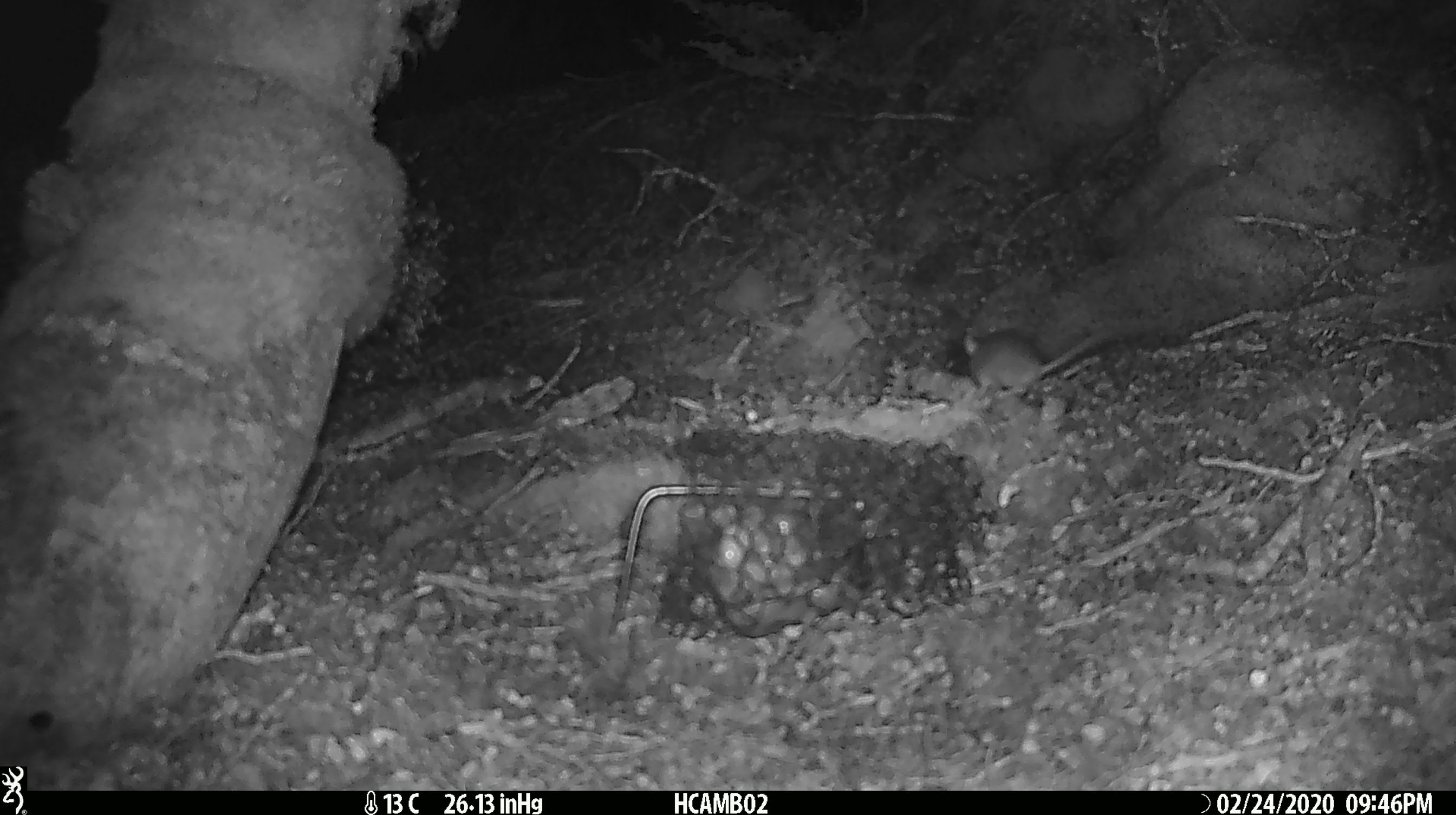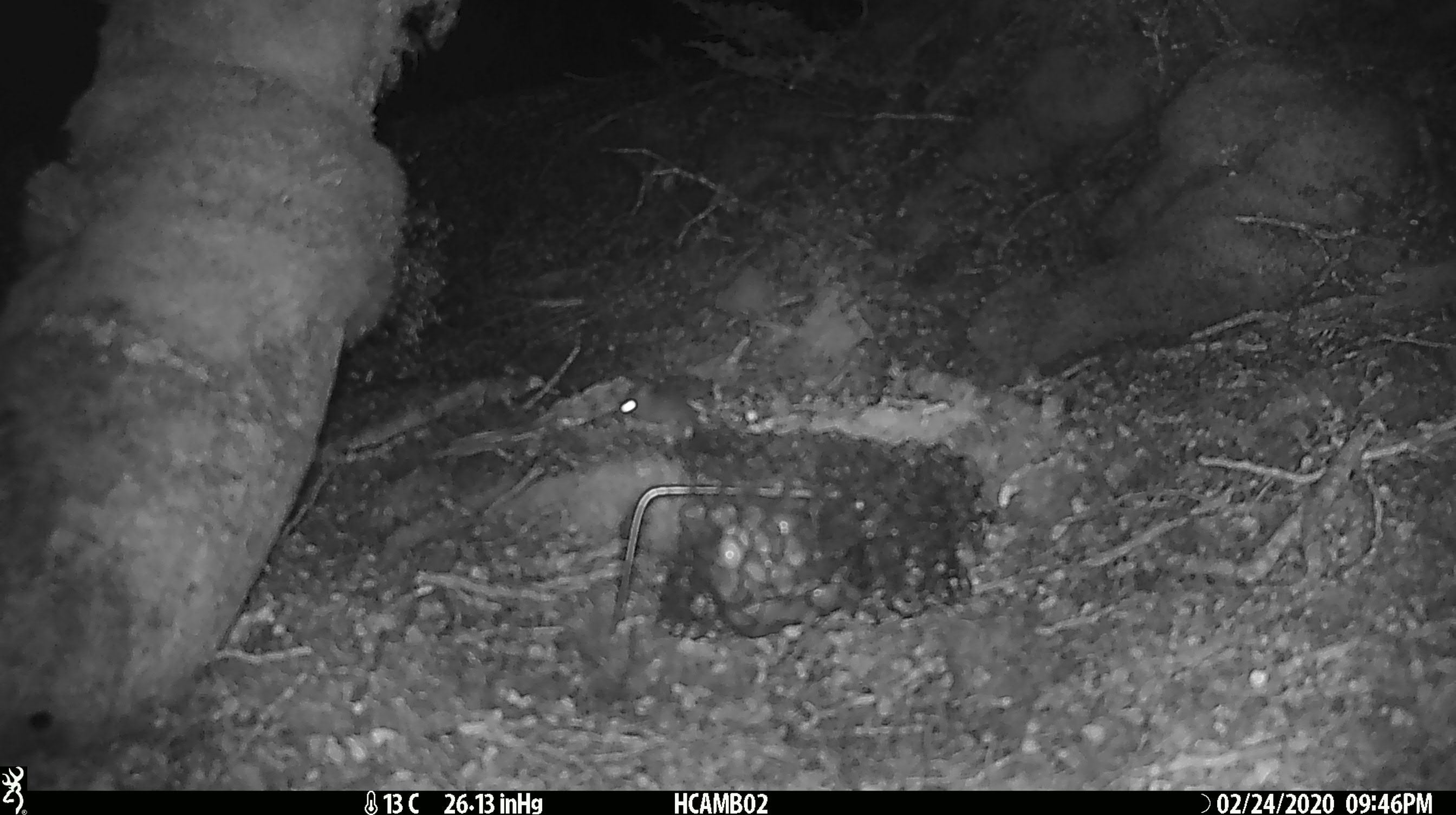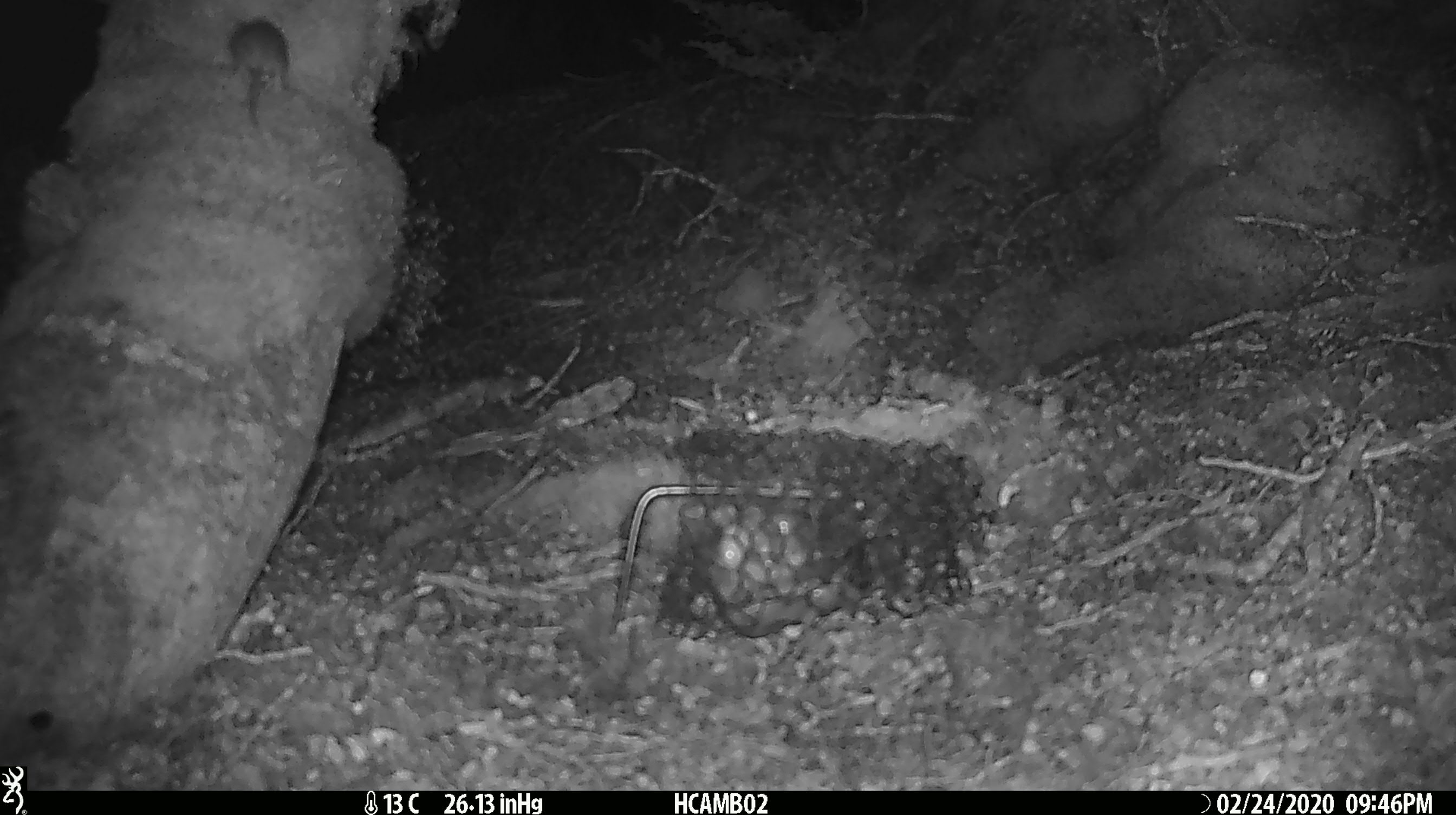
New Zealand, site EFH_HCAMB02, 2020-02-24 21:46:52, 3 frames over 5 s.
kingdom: Animalia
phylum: Chordata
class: Mammalia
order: Rodentia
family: Muridae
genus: Mus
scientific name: Mus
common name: mouse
Mouse (Mus).